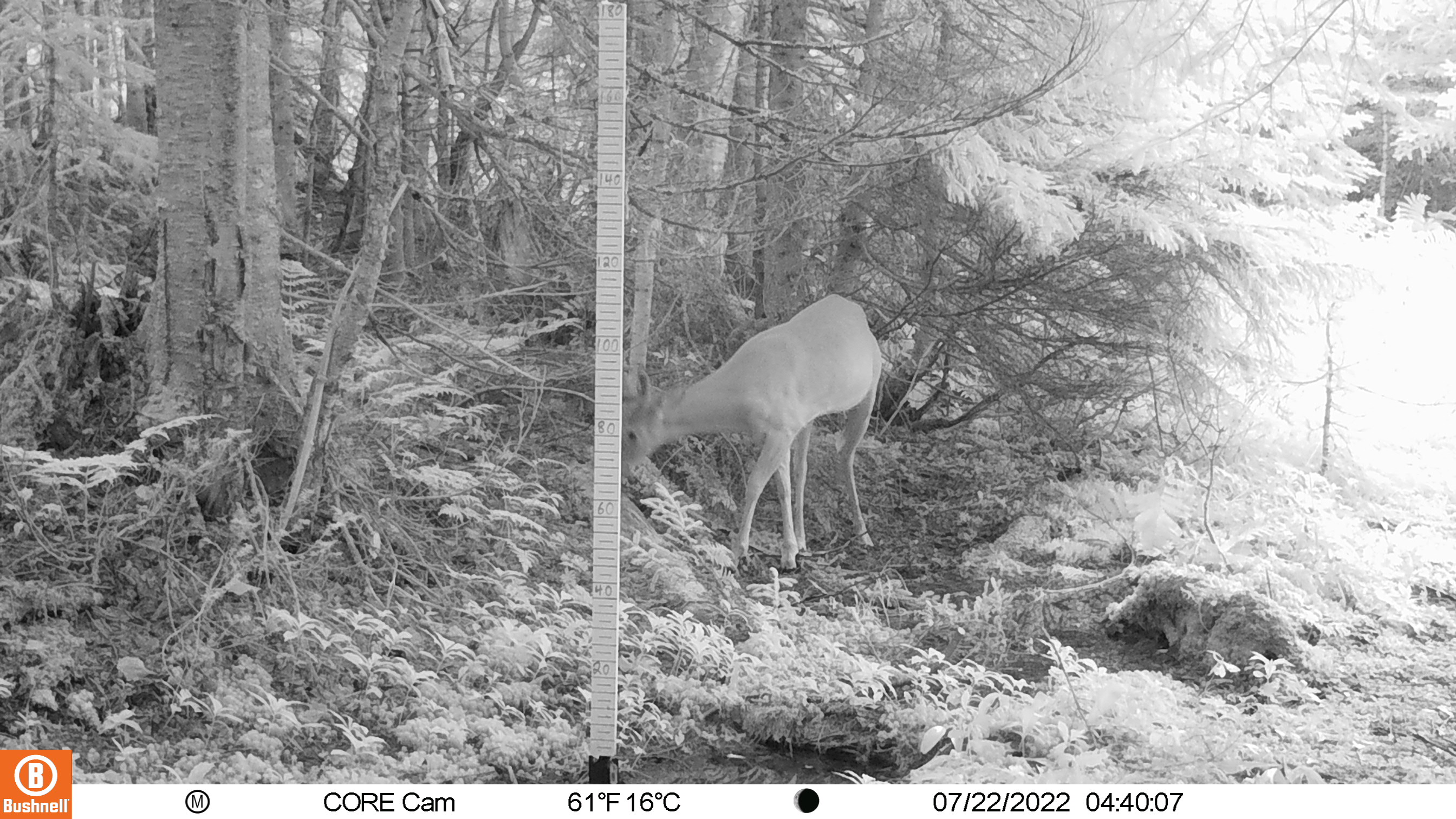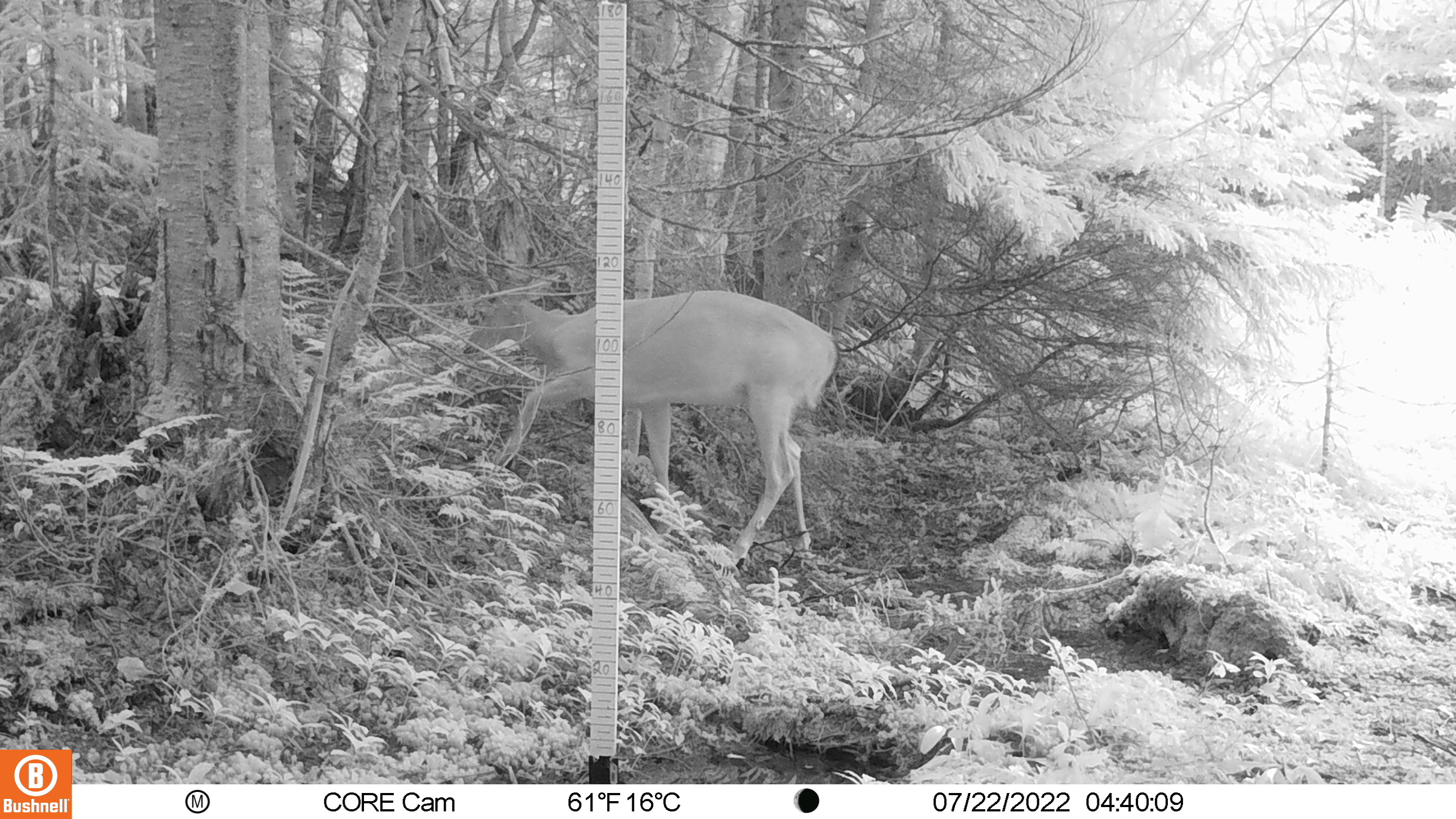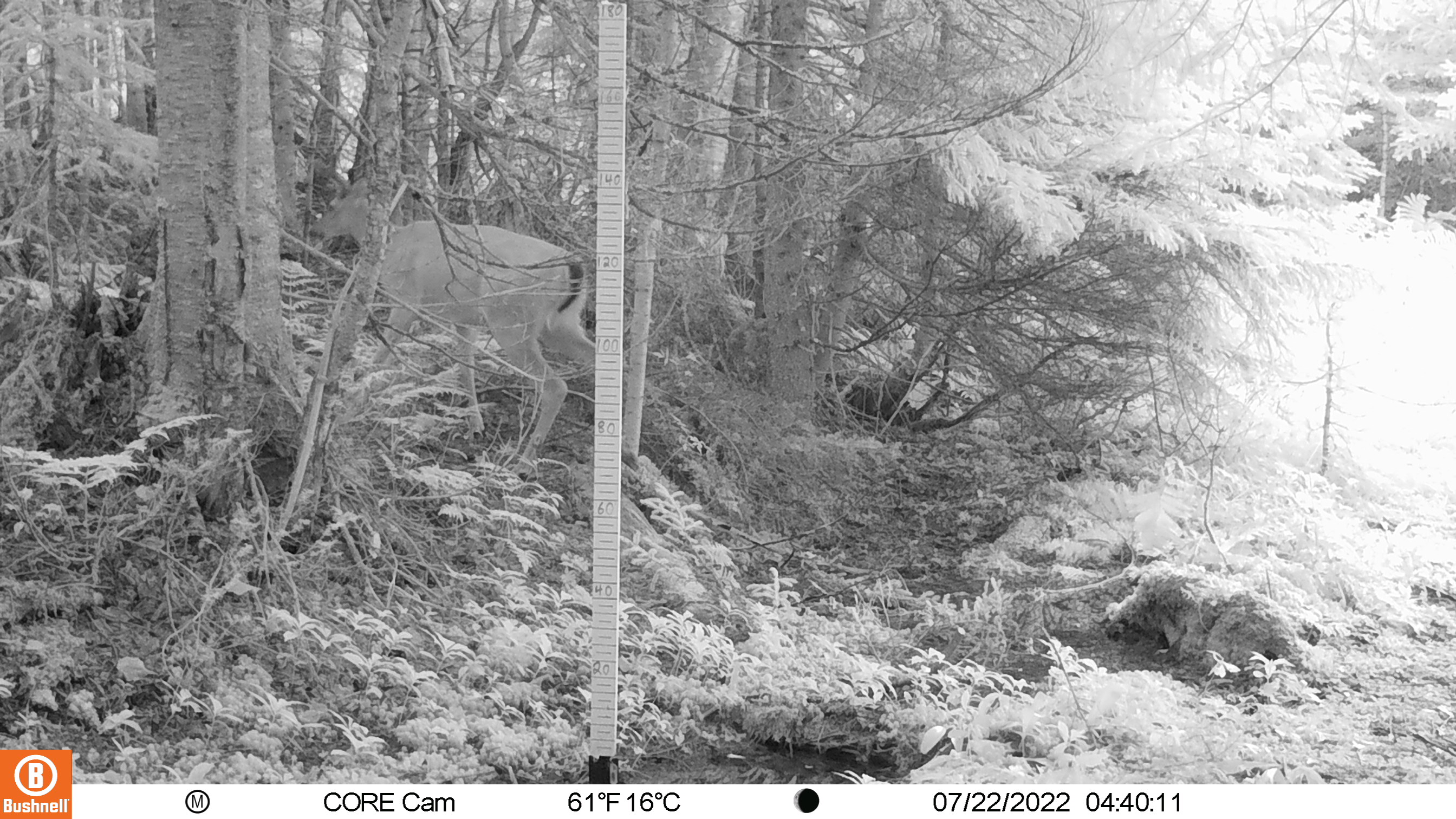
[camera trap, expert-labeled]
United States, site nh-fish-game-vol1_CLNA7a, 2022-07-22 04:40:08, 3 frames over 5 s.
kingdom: Animalia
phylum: Chordata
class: Mammalia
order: Artiodactyla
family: Cervidae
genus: Odocoileus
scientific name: Odocoileus virginianus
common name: white-tailed deer